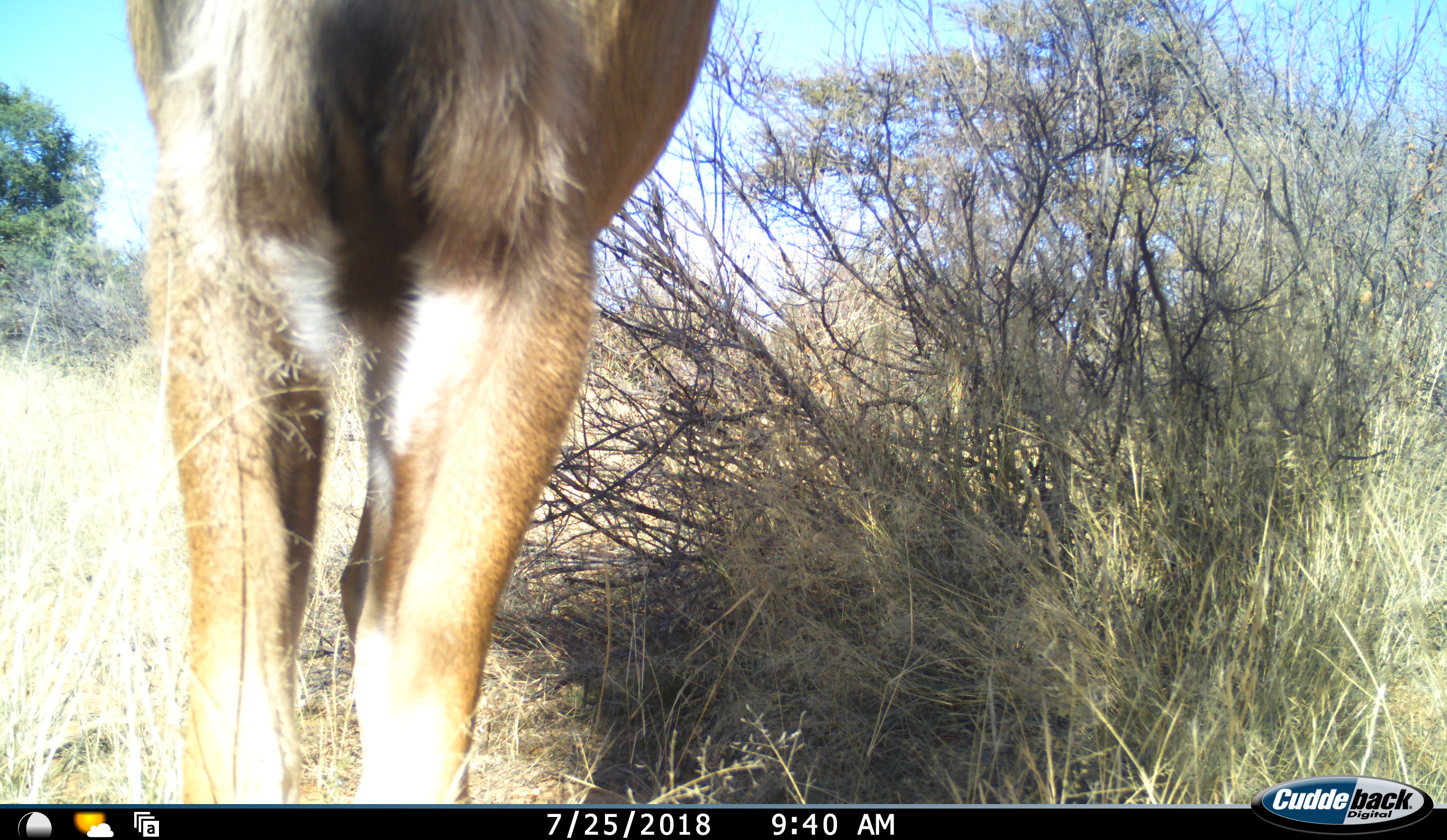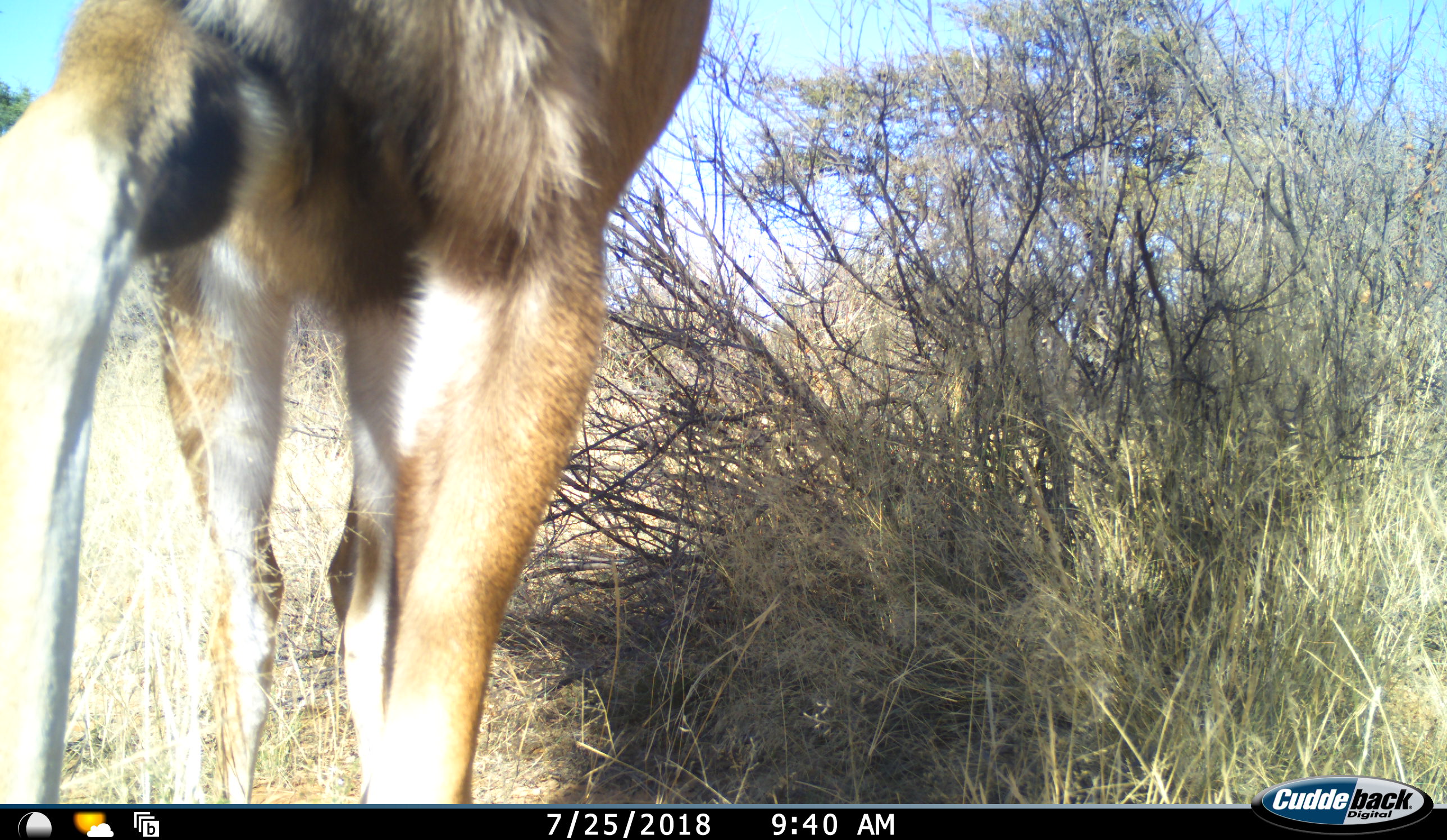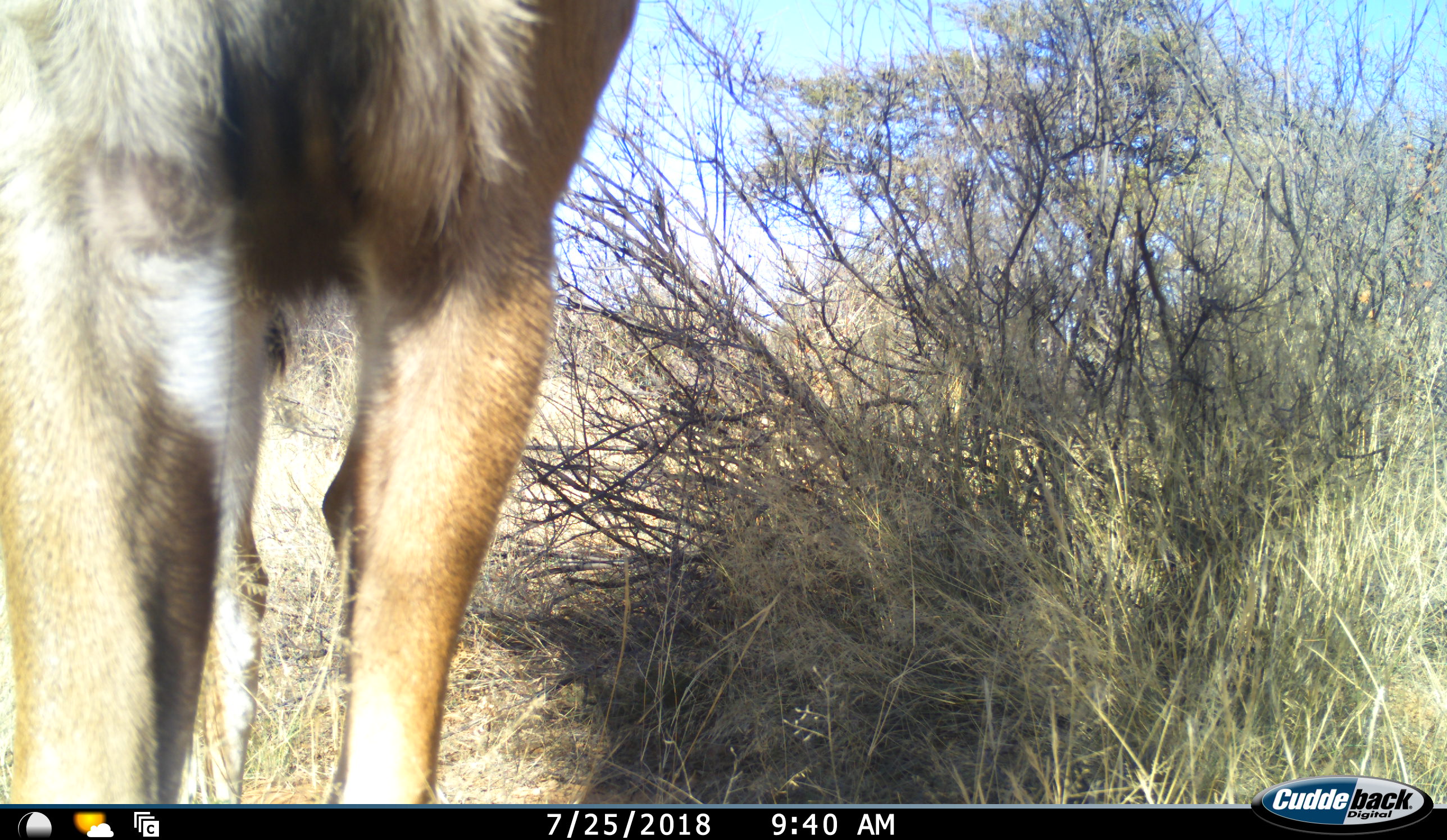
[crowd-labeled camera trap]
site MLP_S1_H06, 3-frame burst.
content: unidentified animal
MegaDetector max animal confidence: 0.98